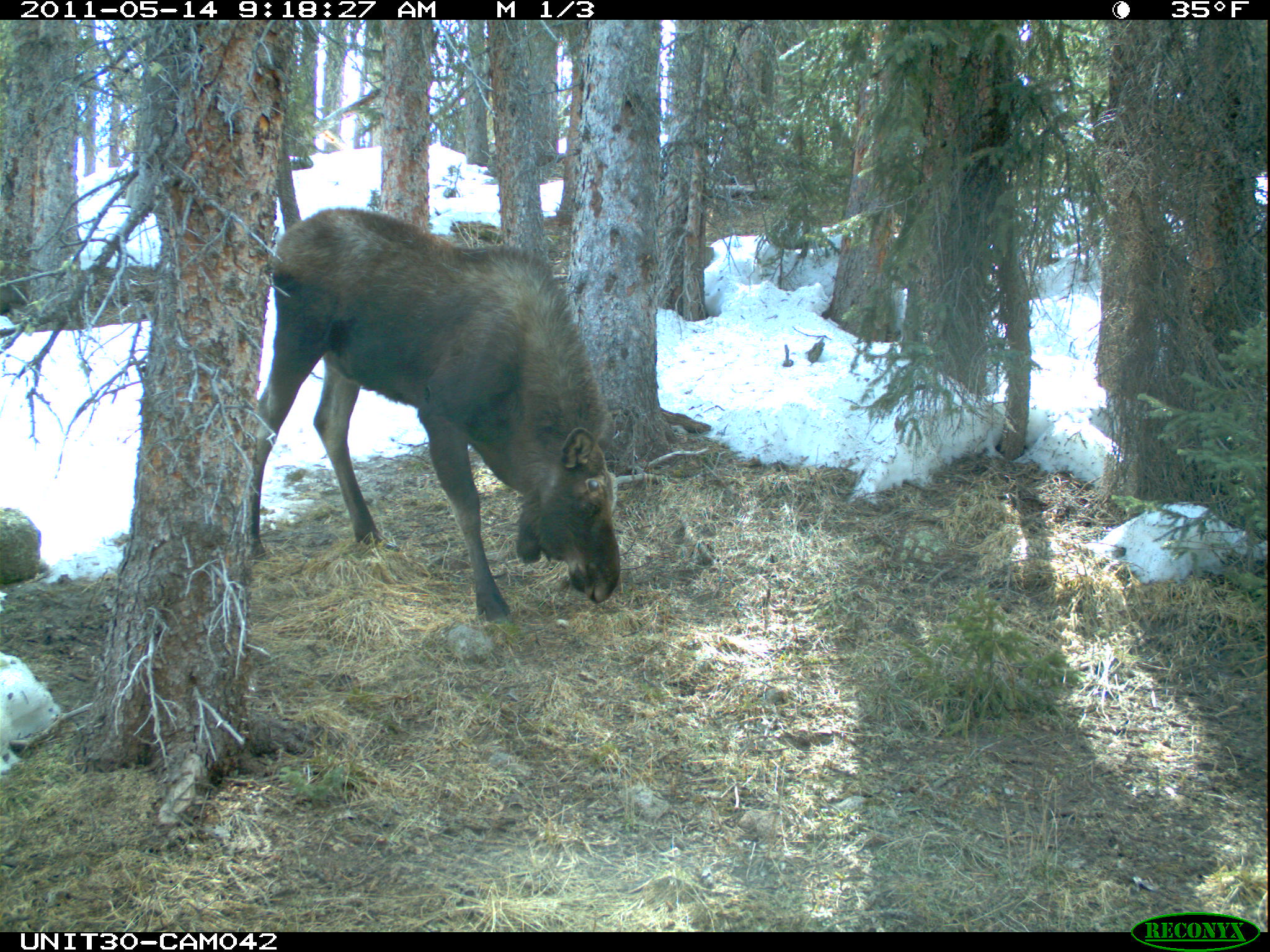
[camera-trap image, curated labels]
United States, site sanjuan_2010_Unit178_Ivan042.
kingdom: Animalia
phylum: Chordata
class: Mammalia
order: Artiodactyla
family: Cervidae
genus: Alces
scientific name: Alces alces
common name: moose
Alces alces (moose).